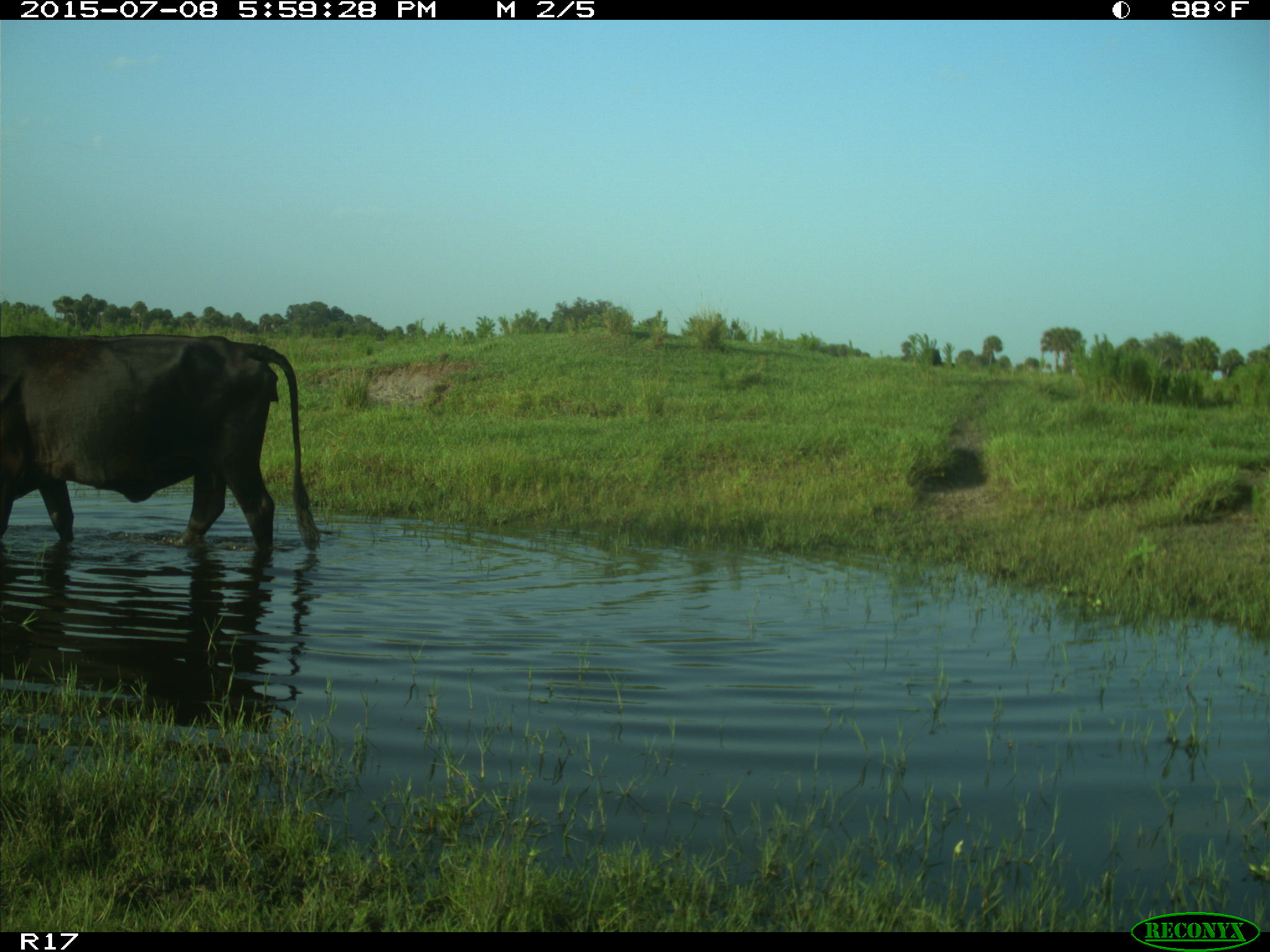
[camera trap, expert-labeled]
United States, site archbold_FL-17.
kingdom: Animalia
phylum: Chordata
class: Mammalia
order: Artiodactyla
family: Bovidae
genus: Bos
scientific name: Bos taurus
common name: domestic cow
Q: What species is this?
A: Bos taurus (domestic cow).